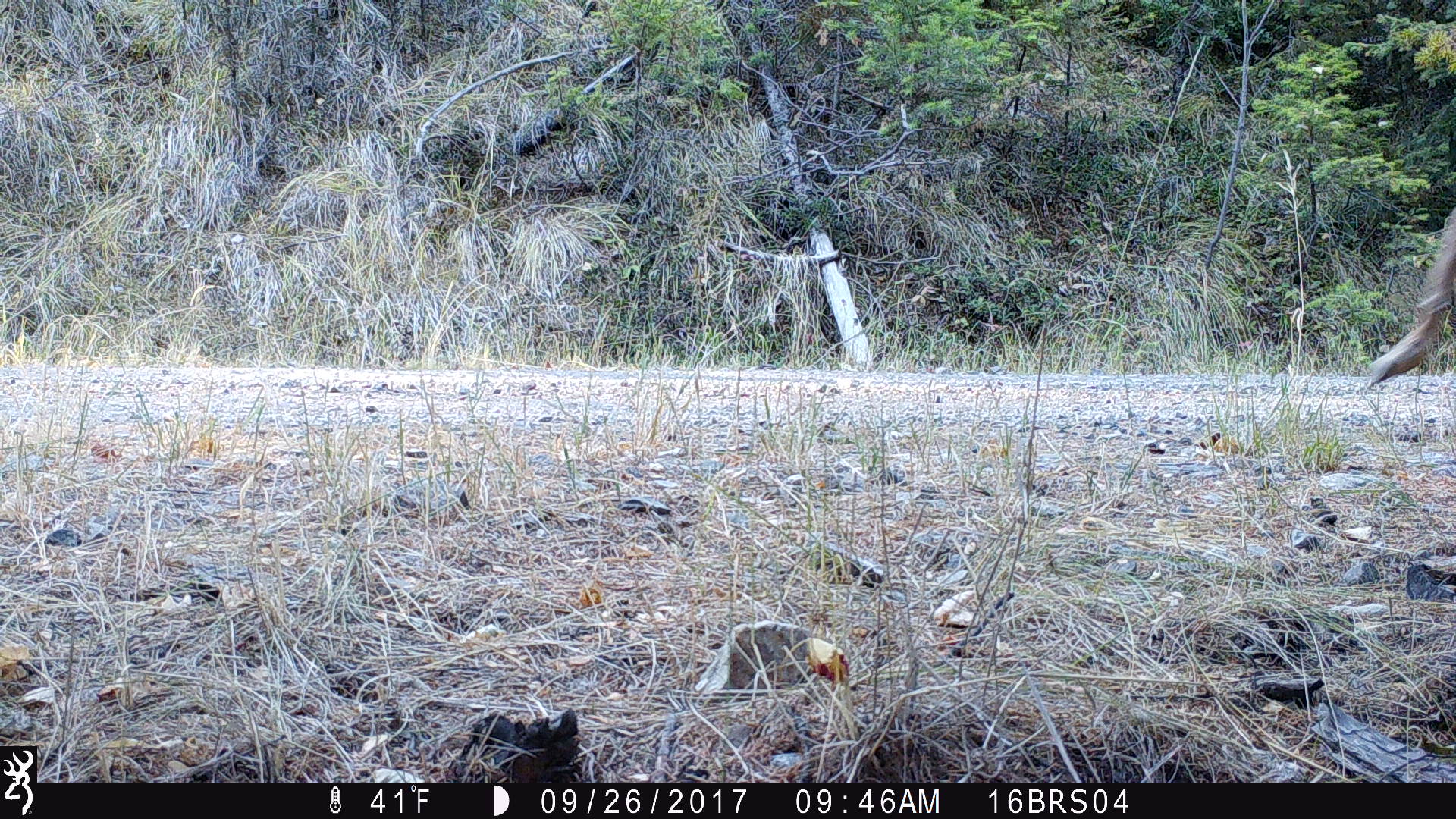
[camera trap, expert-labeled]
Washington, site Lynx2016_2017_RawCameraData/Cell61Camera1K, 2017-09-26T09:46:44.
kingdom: Animalia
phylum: Chordata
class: Mammalia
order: Artiodactyla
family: Cervidae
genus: Odocoileus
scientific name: Odocoileus virginianus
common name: white-tailed deer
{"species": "Odocoileus virginianus (white-tailed deer)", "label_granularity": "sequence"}